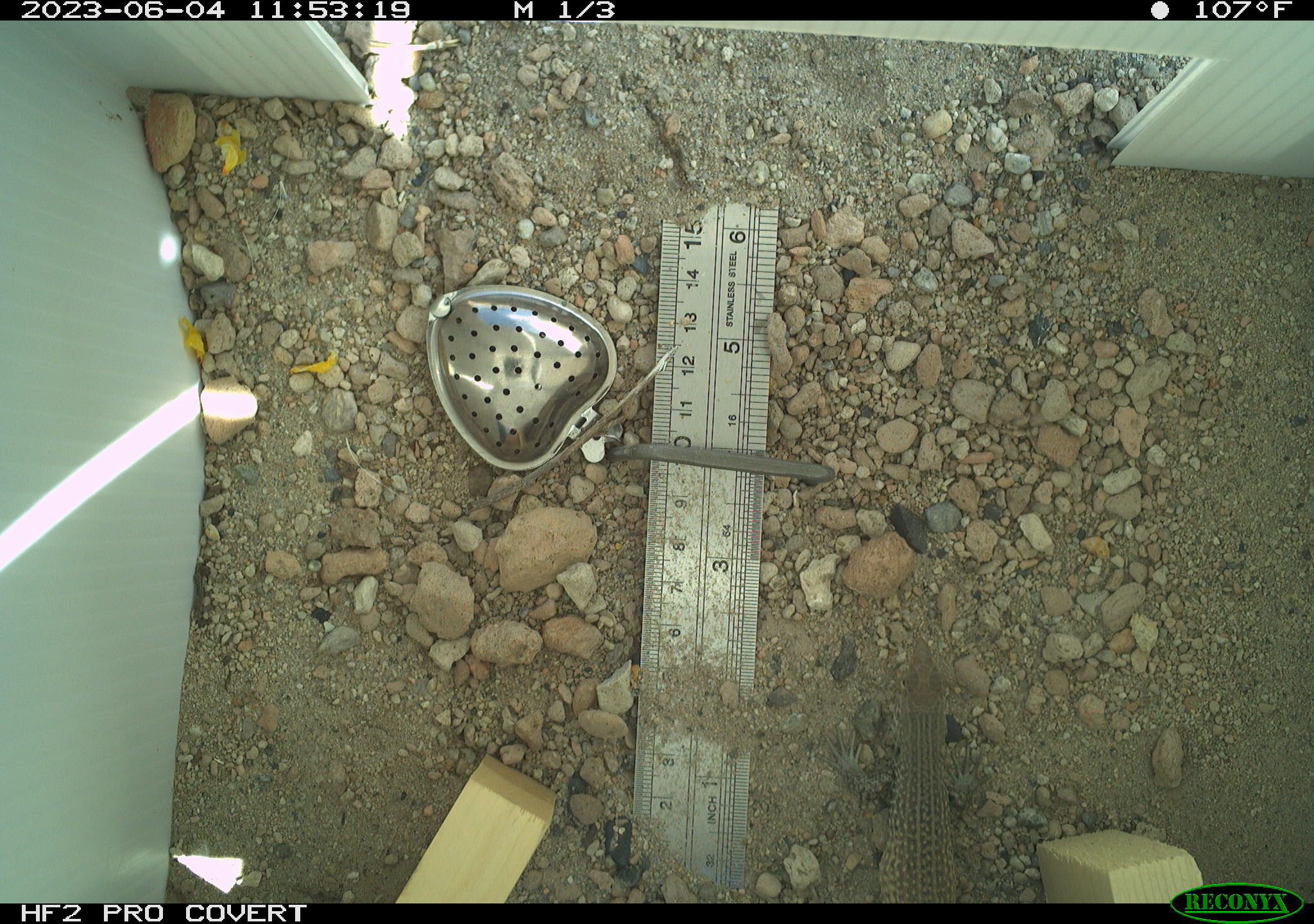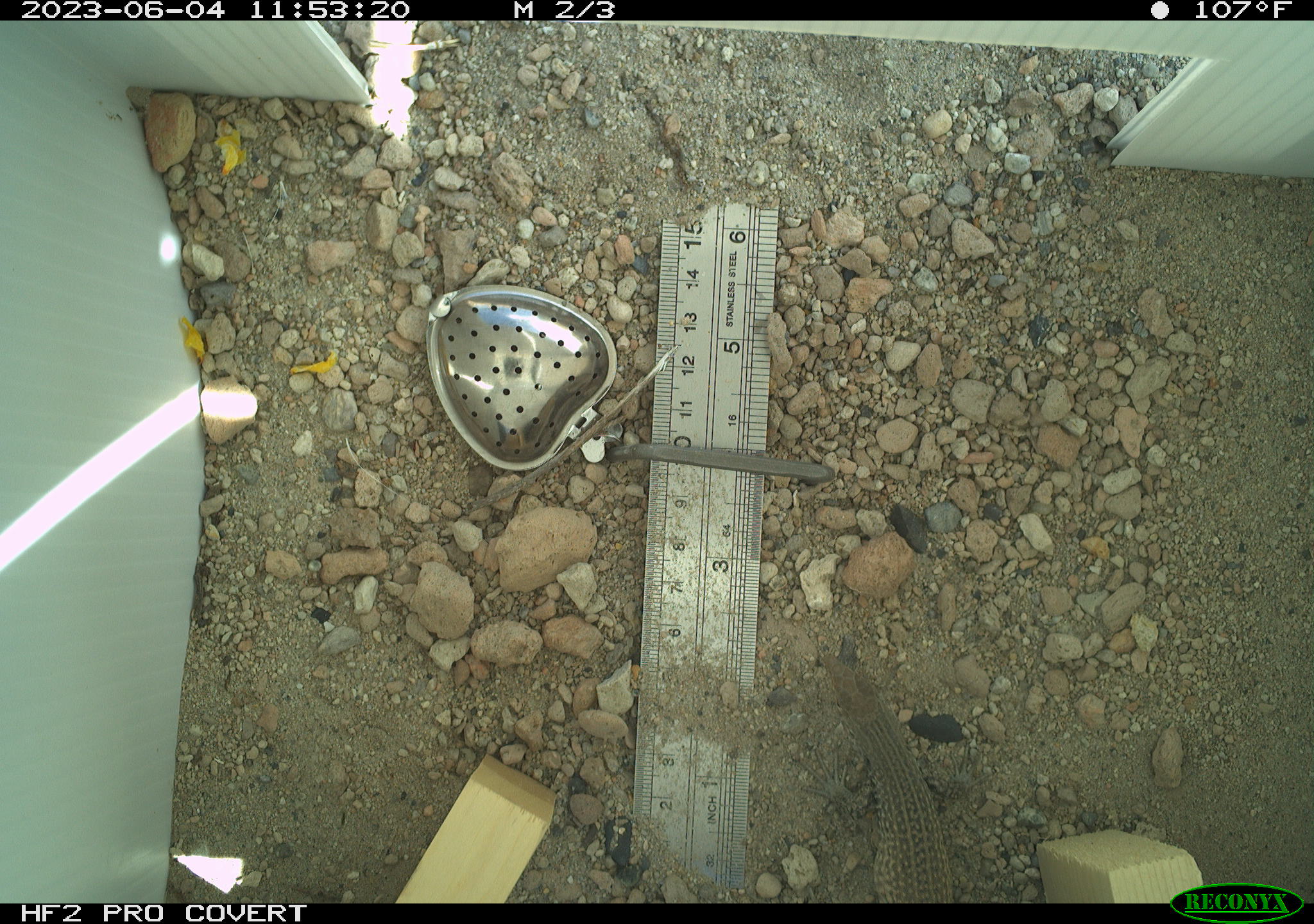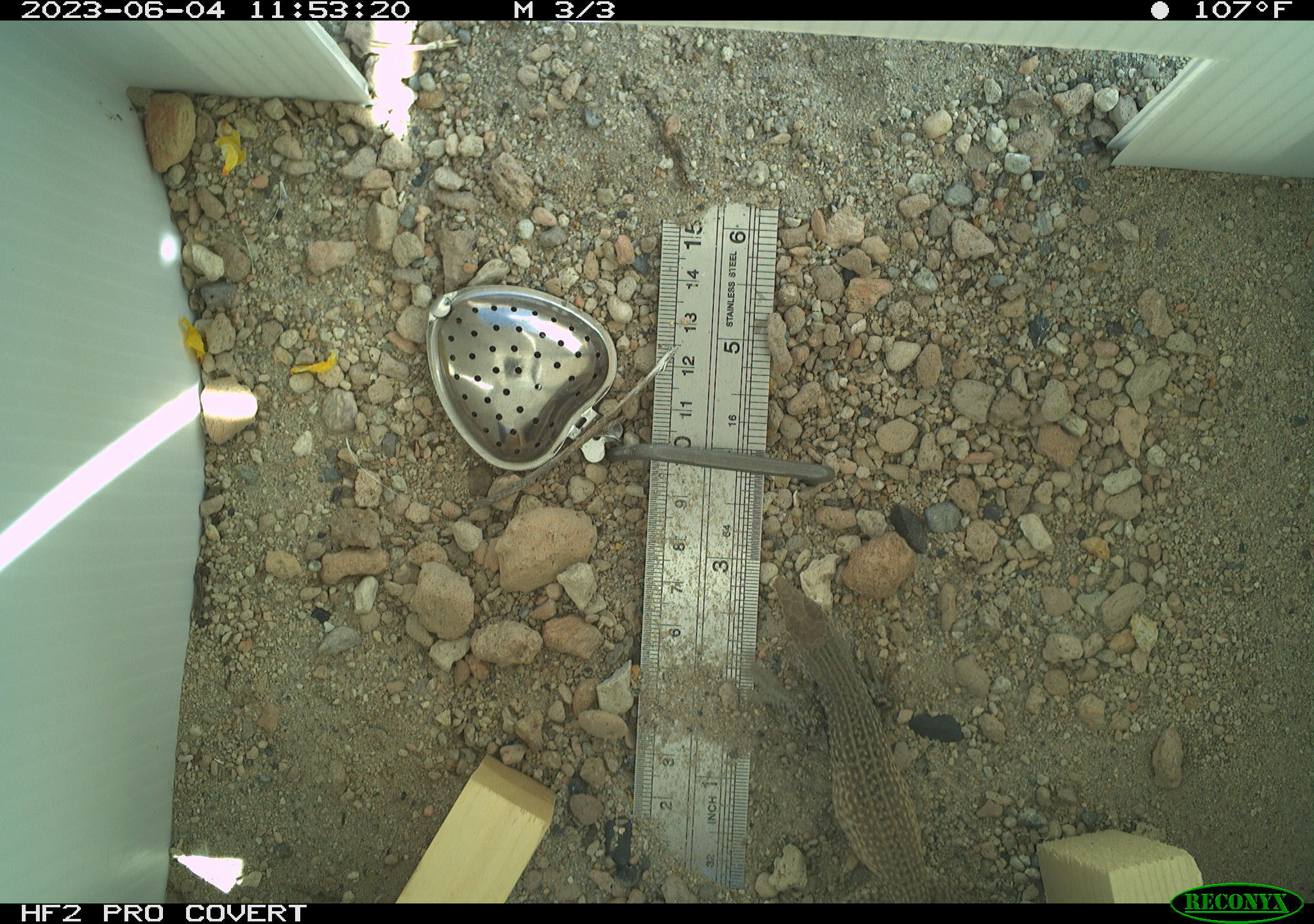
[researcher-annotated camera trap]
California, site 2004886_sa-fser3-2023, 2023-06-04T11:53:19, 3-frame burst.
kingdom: Animalia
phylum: Chordata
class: Reptilia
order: Squamata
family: Teiidae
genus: Aspidoscelis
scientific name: Aspidoscelis tigris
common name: western whiptail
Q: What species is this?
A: Western whiptail (Aspidoscelis tigris).